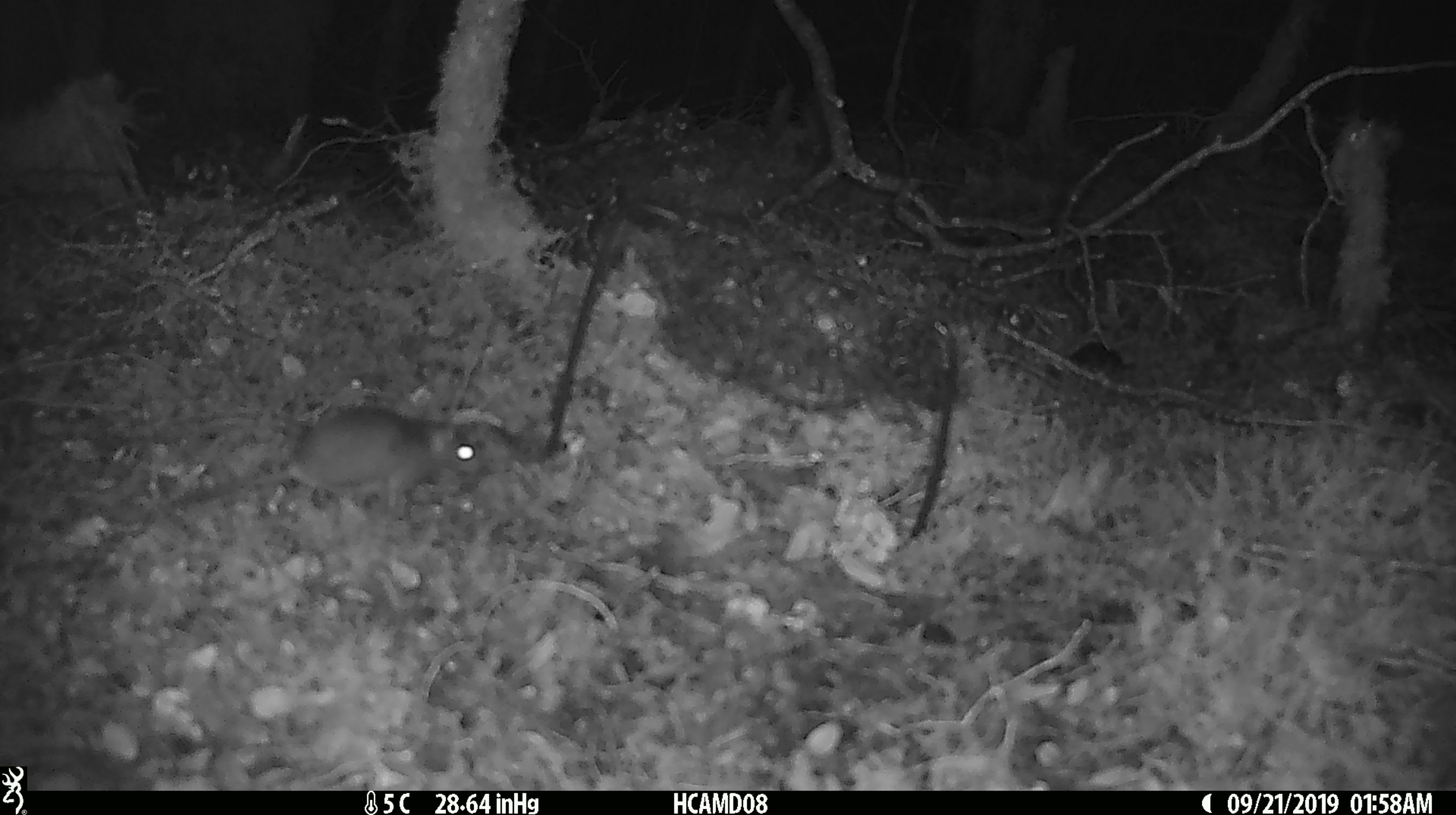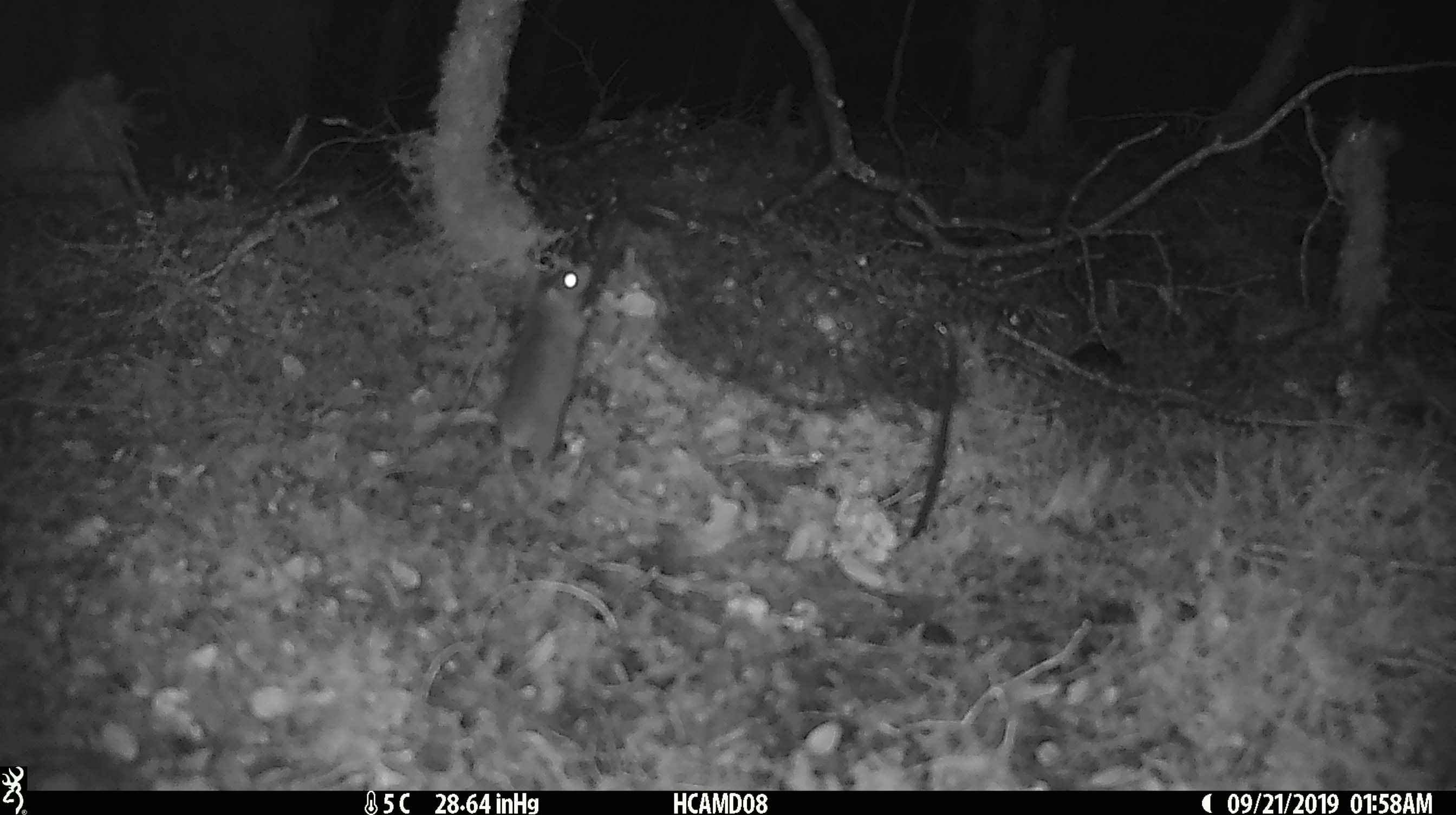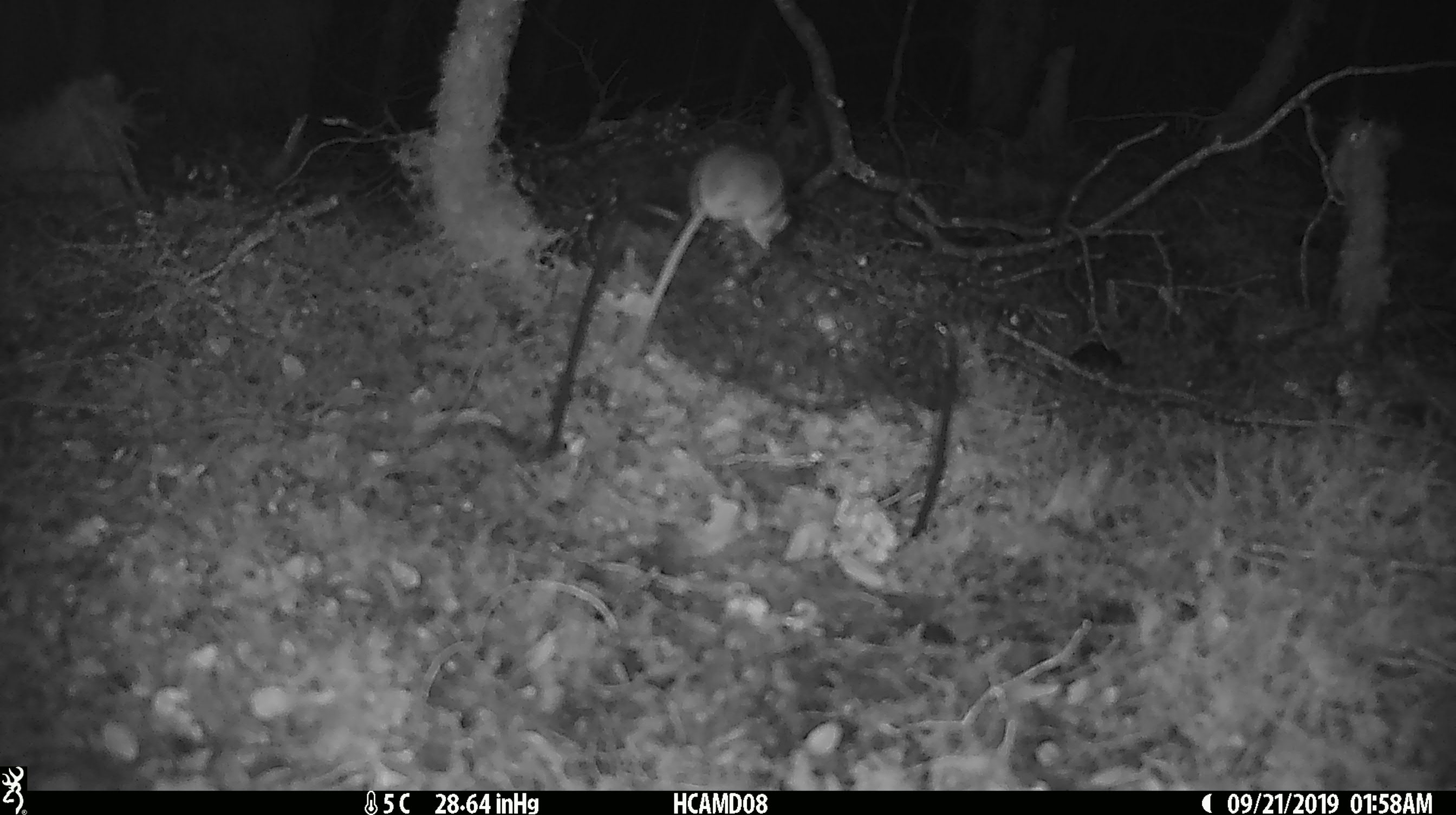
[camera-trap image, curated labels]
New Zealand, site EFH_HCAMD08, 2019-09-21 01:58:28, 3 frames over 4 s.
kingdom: Animalia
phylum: Chordata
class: Mammalia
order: Rodentia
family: Muridae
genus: Mus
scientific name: Mus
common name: mouse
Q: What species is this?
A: Mouse (Mus).